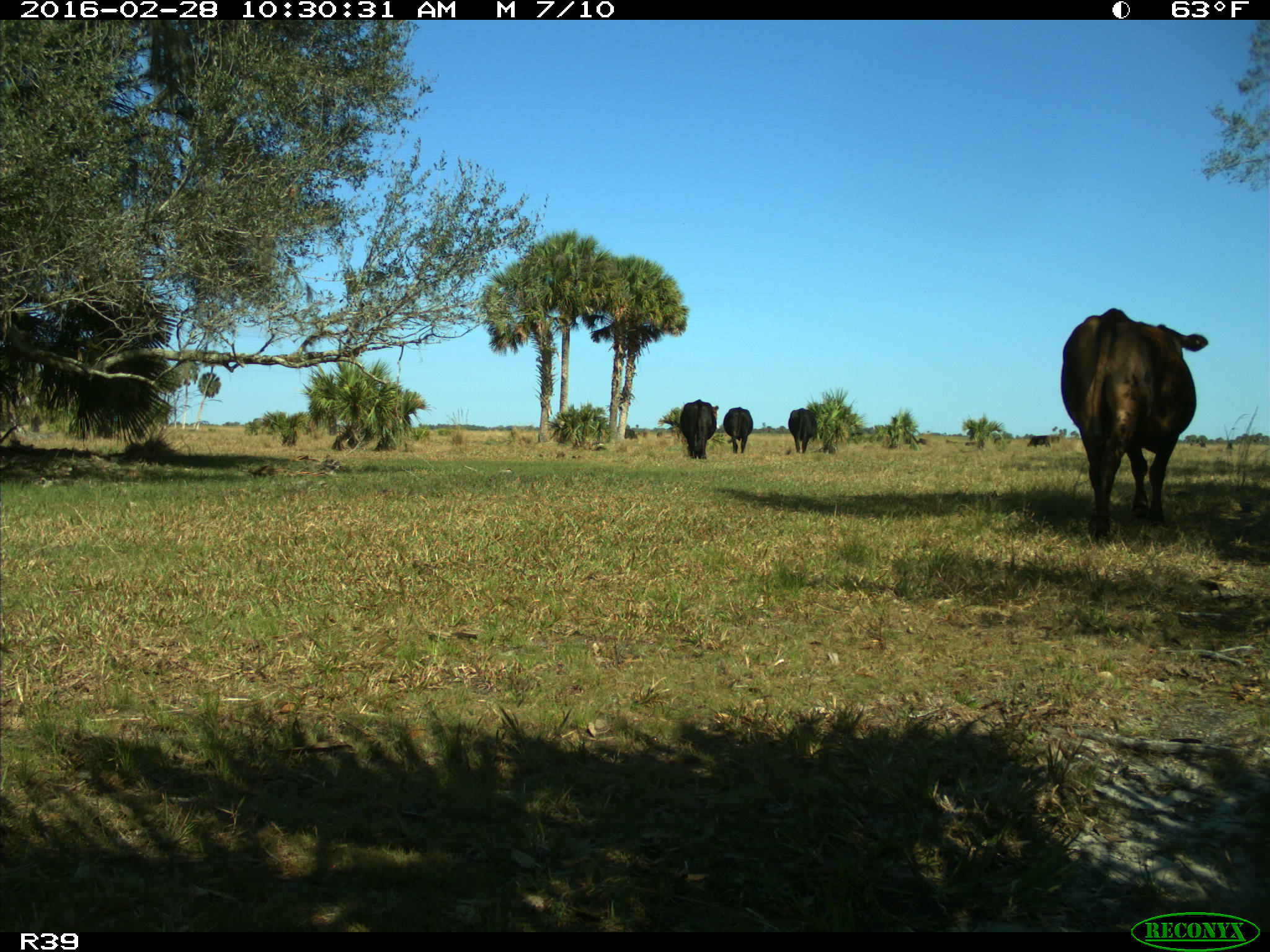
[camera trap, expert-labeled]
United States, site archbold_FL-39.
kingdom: Animalia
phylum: Chordata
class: Mammalia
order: Artiodactyla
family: Bovidae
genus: Bos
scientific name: Bos taurus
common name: domestic cow